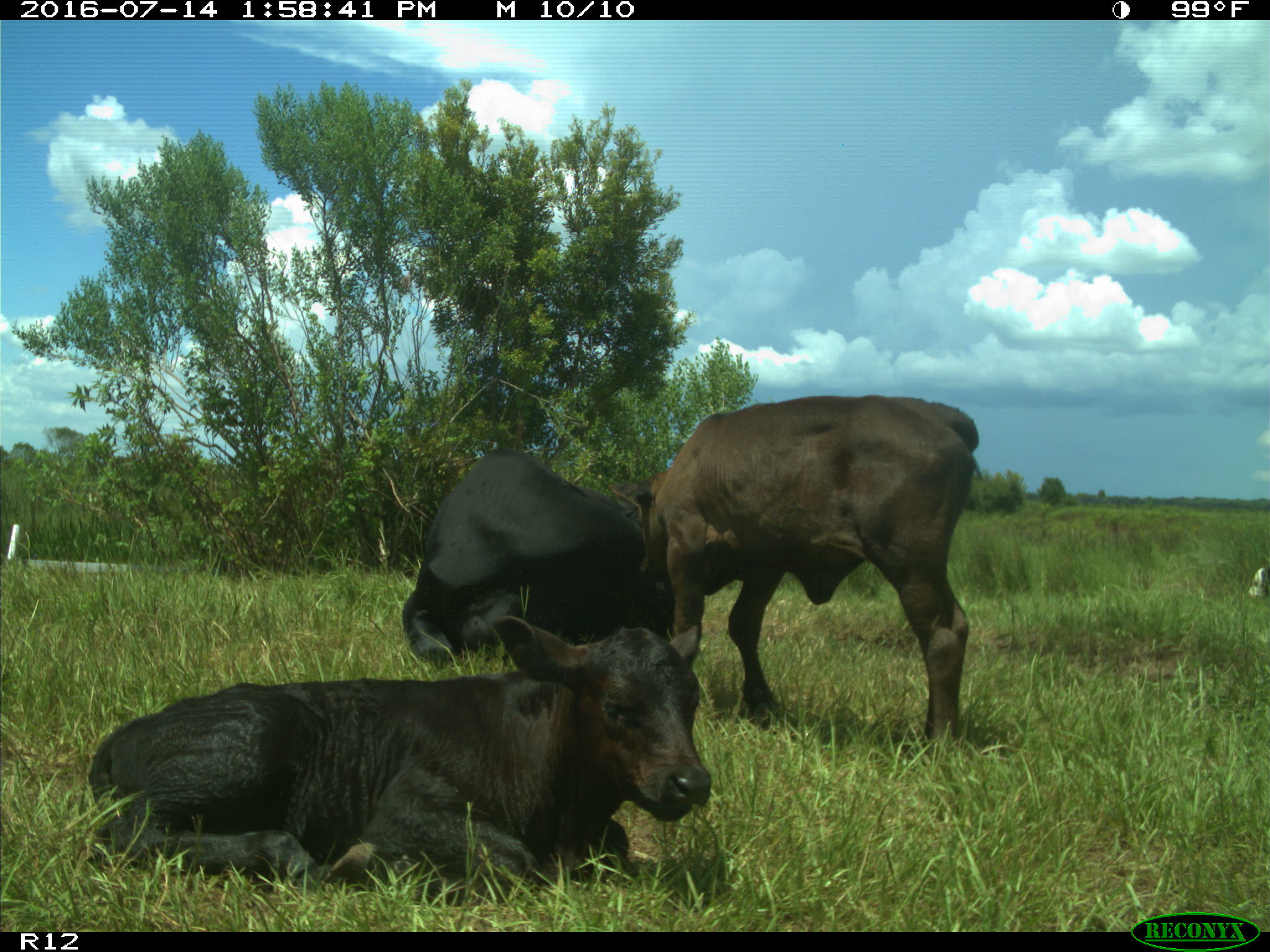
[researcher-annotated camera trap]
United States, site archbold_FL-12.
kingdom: Animalia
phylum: Chordata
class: Mammalia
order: Artiodactyla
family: Bovidae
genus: Bos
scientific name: Bos taurus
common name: domestic cow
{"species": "Bos taurus (domestic cow)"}